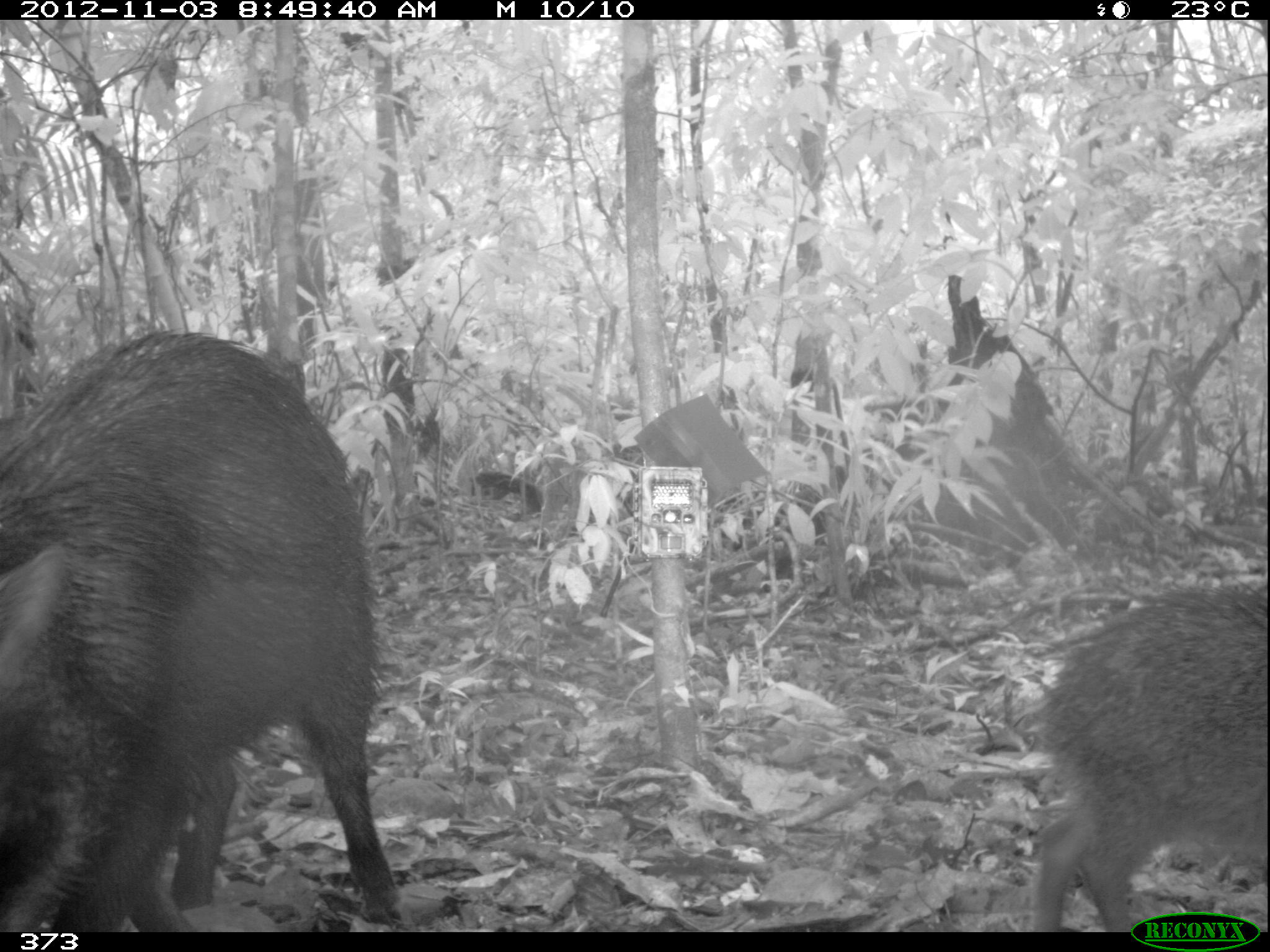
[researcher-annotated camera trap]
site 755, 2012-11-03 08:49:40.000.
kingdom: Animalia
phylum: Chordata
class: Mammalia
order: Artiodactyla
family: Tayassuidae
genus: Tayassu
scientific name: Tayassu pecari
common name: white-lipped peccary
Tayassu pecari (white-lipped peccary).